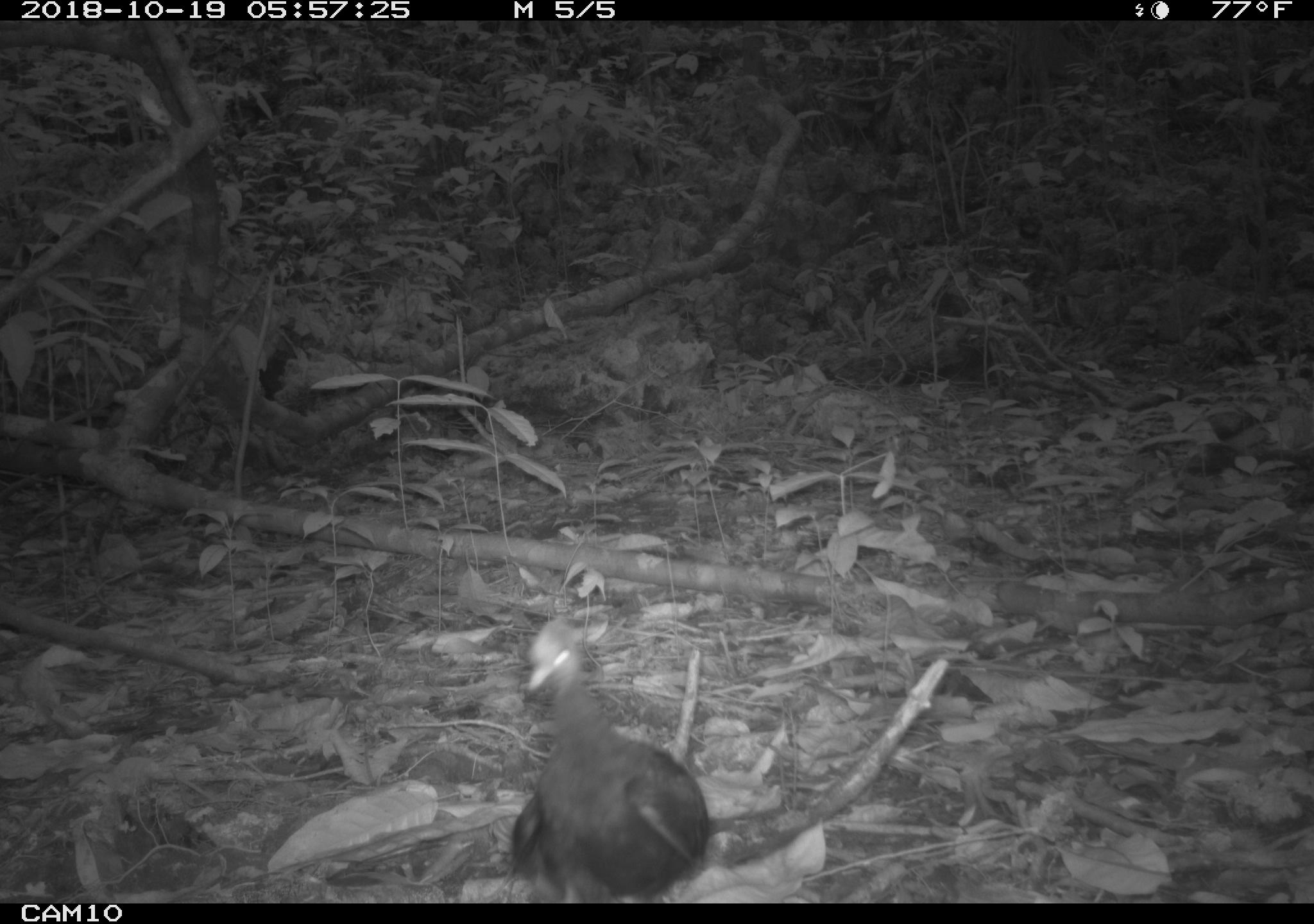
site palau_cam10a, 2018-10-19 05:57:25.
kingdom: Animalia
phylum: Chordata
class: Aves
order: Galliformes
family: Megapodiidae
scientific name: Megapodiidae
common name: megapode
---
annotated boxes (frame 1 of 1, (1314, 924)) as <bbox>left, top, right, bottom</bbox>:
megapode: <bbox>499, 615, 712, 902</bbox>